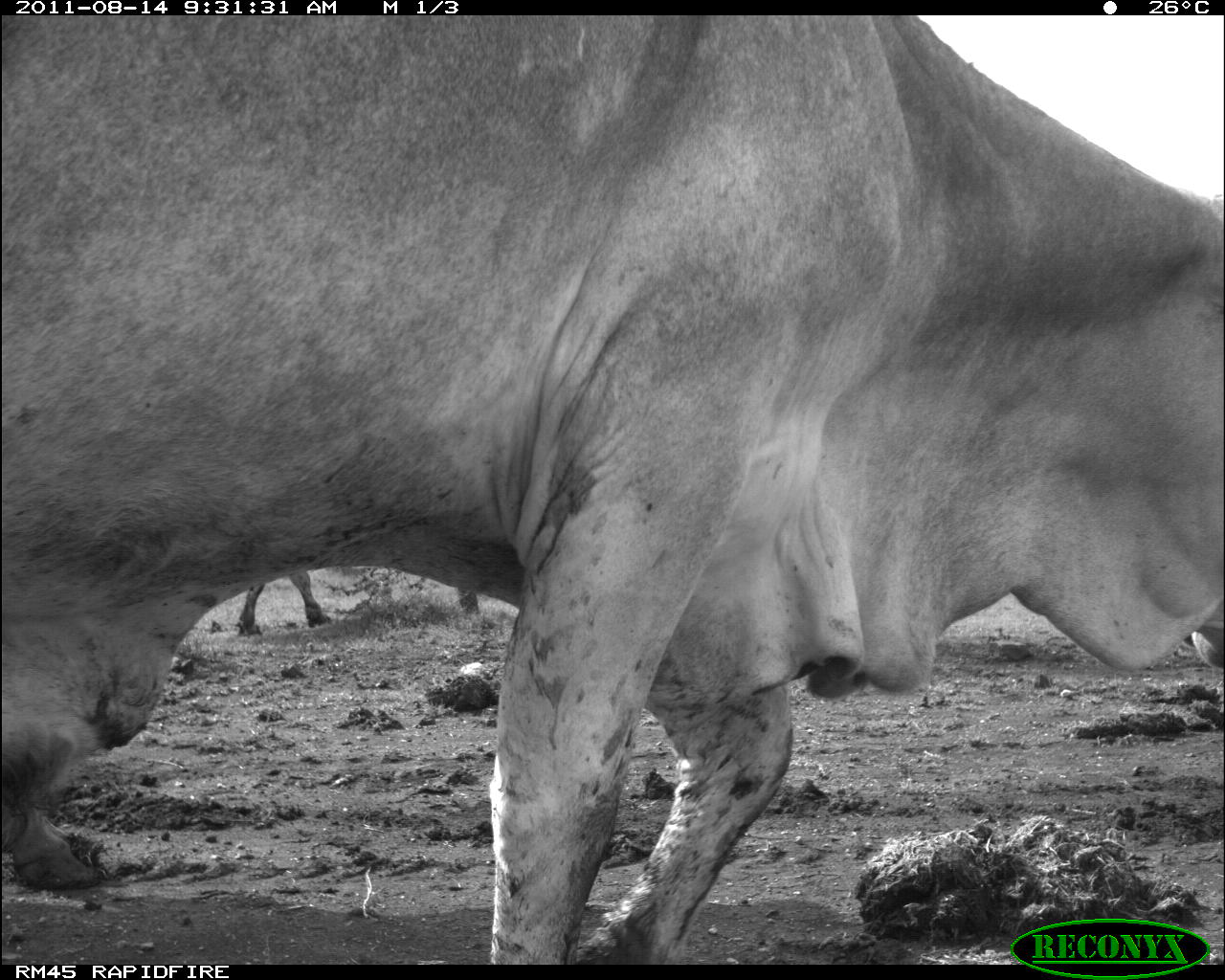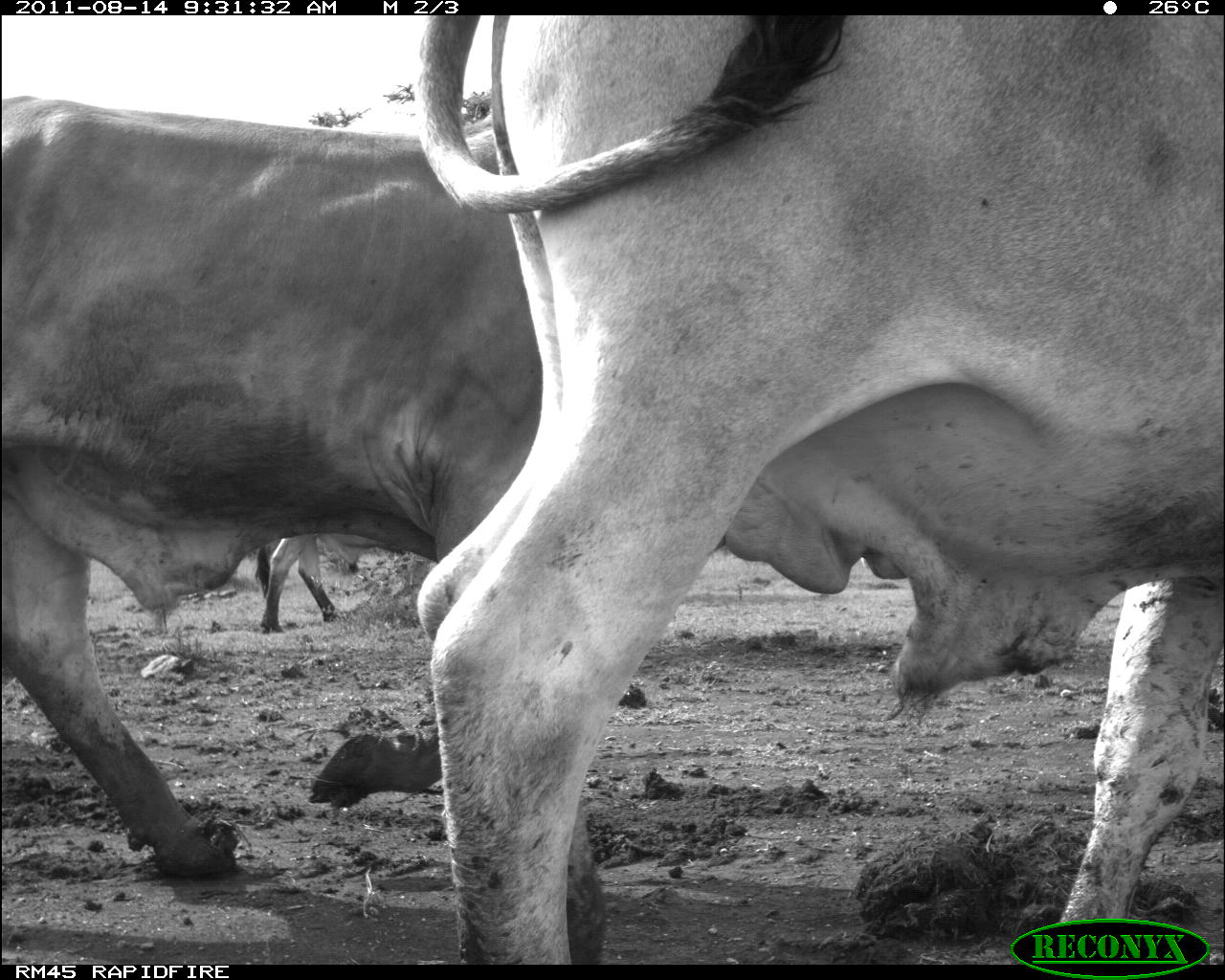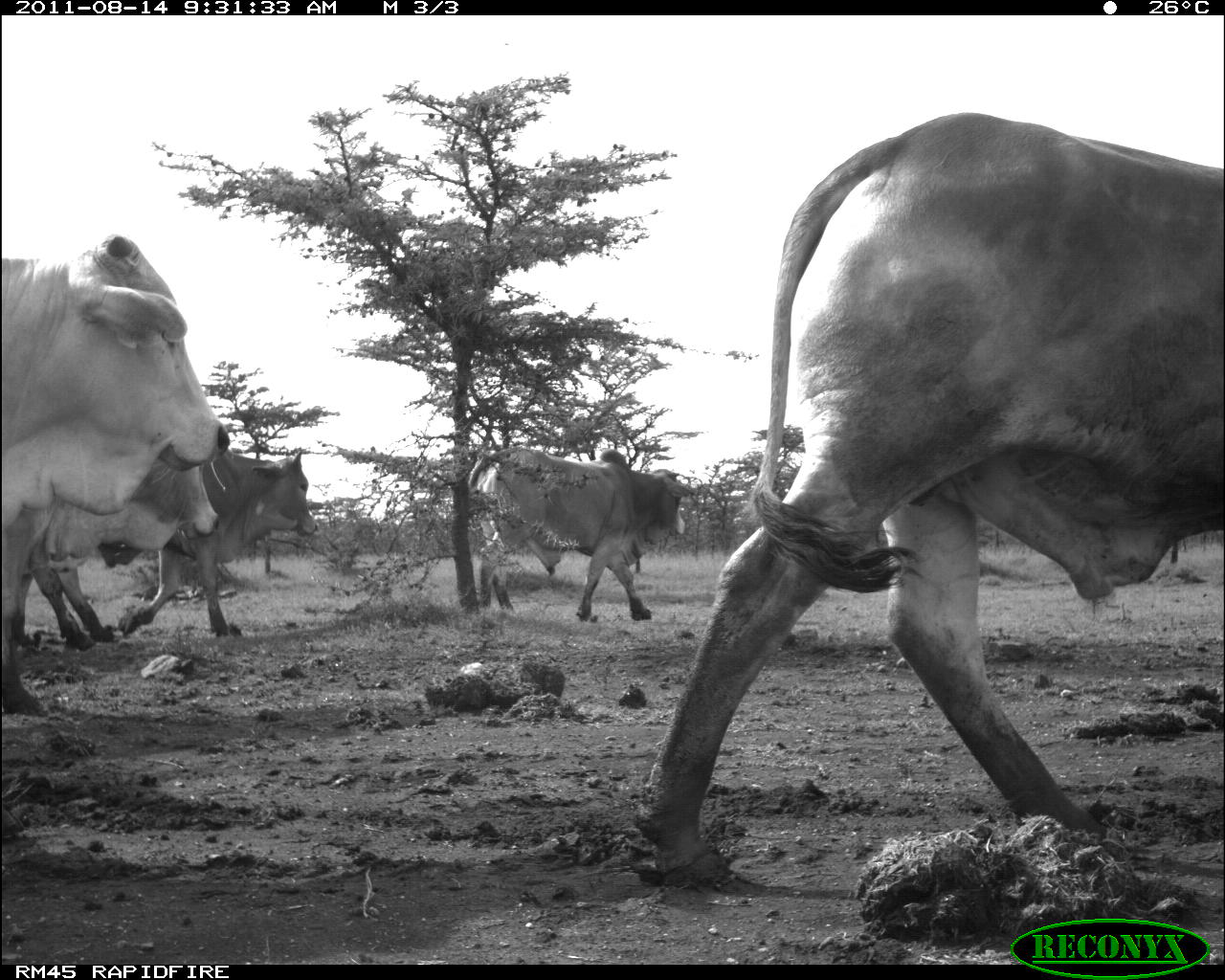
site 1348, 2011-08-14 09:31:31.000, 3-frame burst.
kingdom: Animalia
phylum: Chordata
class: Mammalia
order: Artiodactyla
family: Bovidae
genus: Bos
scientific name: Bos taurus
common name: domestic cattle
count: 2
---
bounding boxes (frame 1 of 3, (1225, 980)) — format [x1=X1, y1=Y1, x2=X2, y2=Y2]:
bos taurus: [x1=0, y1=15, x2=1225, y2=964]; [x1=228, y1=566, x2=493, y2=641]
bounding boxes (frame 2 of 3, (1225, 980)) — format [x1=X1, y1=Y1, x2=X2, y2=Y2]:
bos taurus: [x1=412, y1=15, x2=1225, y2=964]; [x1=0, y1=95, x2=541, y2=881]; [x1=253, y1=532, x2=429, y2=634]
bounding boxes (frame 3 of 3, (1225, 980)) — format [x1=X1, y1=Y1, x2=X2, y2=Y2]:
bos taurus: [x1=632, y1=108, x2=1225, y2=895]; [x1=0, y1=235, x2=219, y2=715]; [x1=29, y1=432, x2=319, y2=651]; [x1=466, y1=446, x2=696, y2=629]; [x1=0, y1=418, x2=223, y2=578]